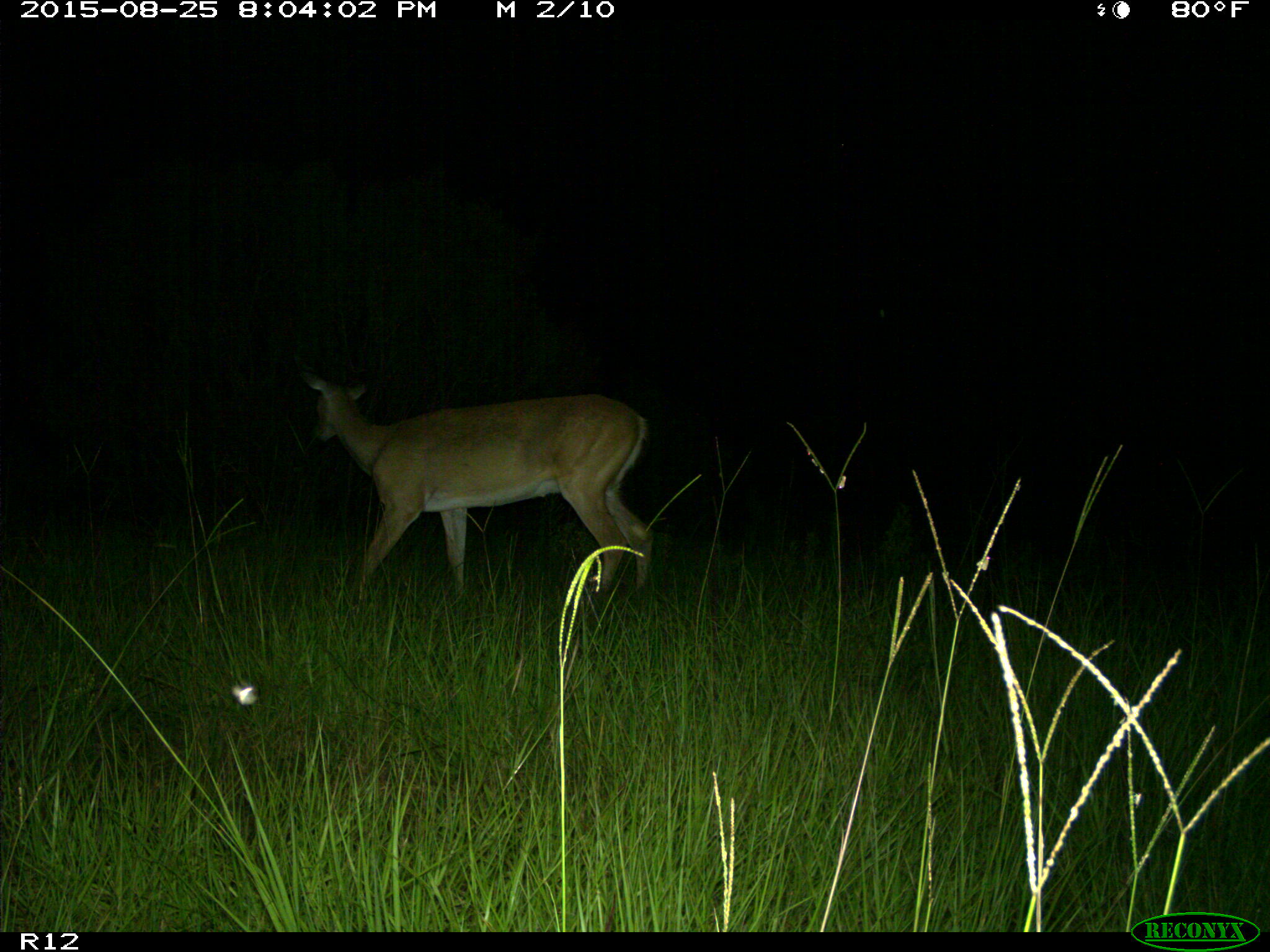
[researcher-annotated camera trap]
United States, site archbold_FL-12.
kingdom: Animalia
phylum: Chordata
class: Mammalia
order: Artiodactyla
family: Cervidae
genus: Odocoileus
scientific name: Odocoileus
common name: deer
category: unidentified deer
Unidentified deer (deer) (Odocoileus).